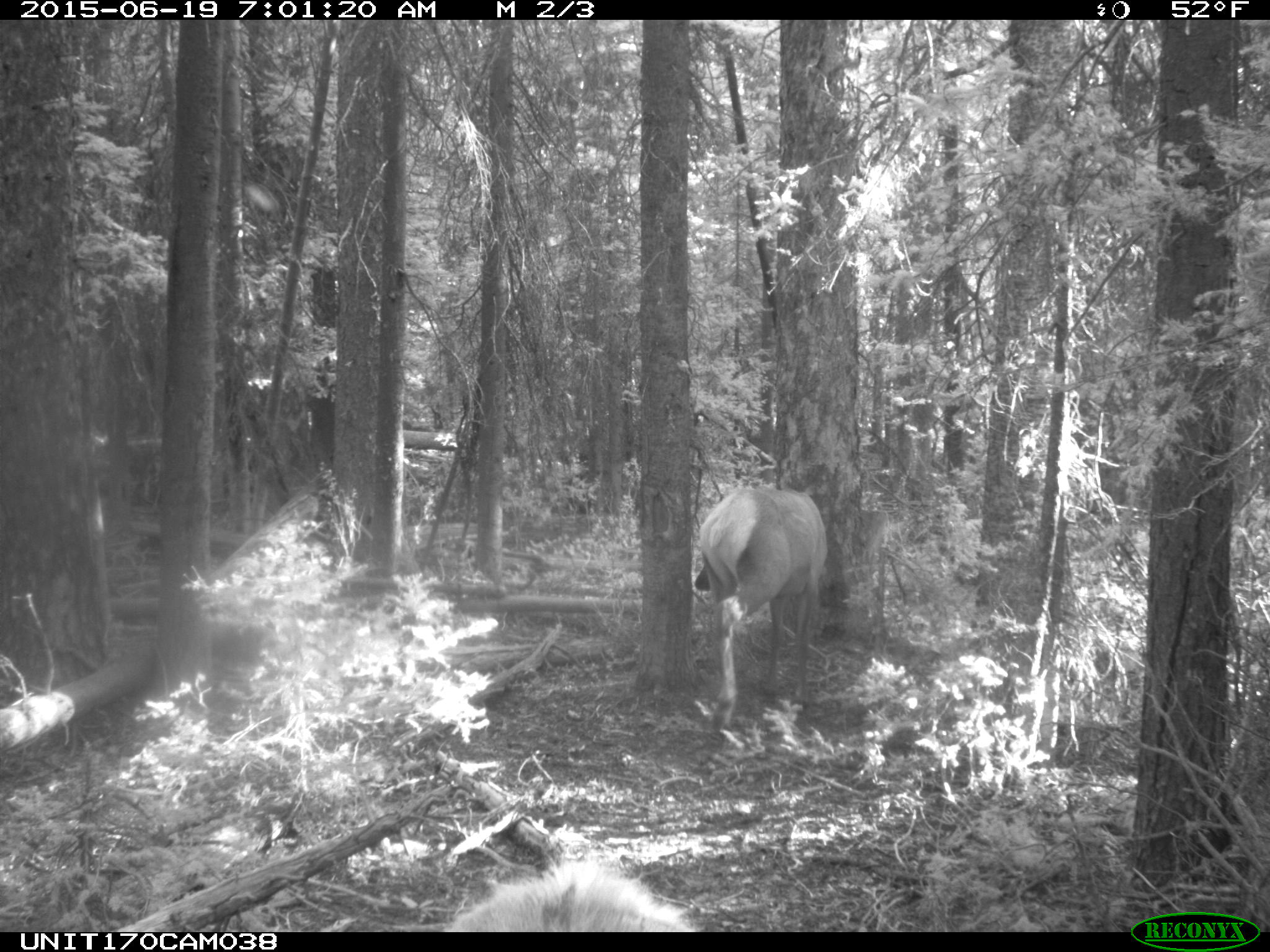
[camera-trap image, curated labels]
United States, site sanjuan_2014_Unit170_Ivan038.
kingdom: Animalia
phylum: Chordata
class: Mammalia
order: Artiodactyla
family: Cervidae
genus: Cervus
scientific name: Cervus elaphus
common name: red deer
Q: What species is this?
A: Cervus elaphus (red deer).